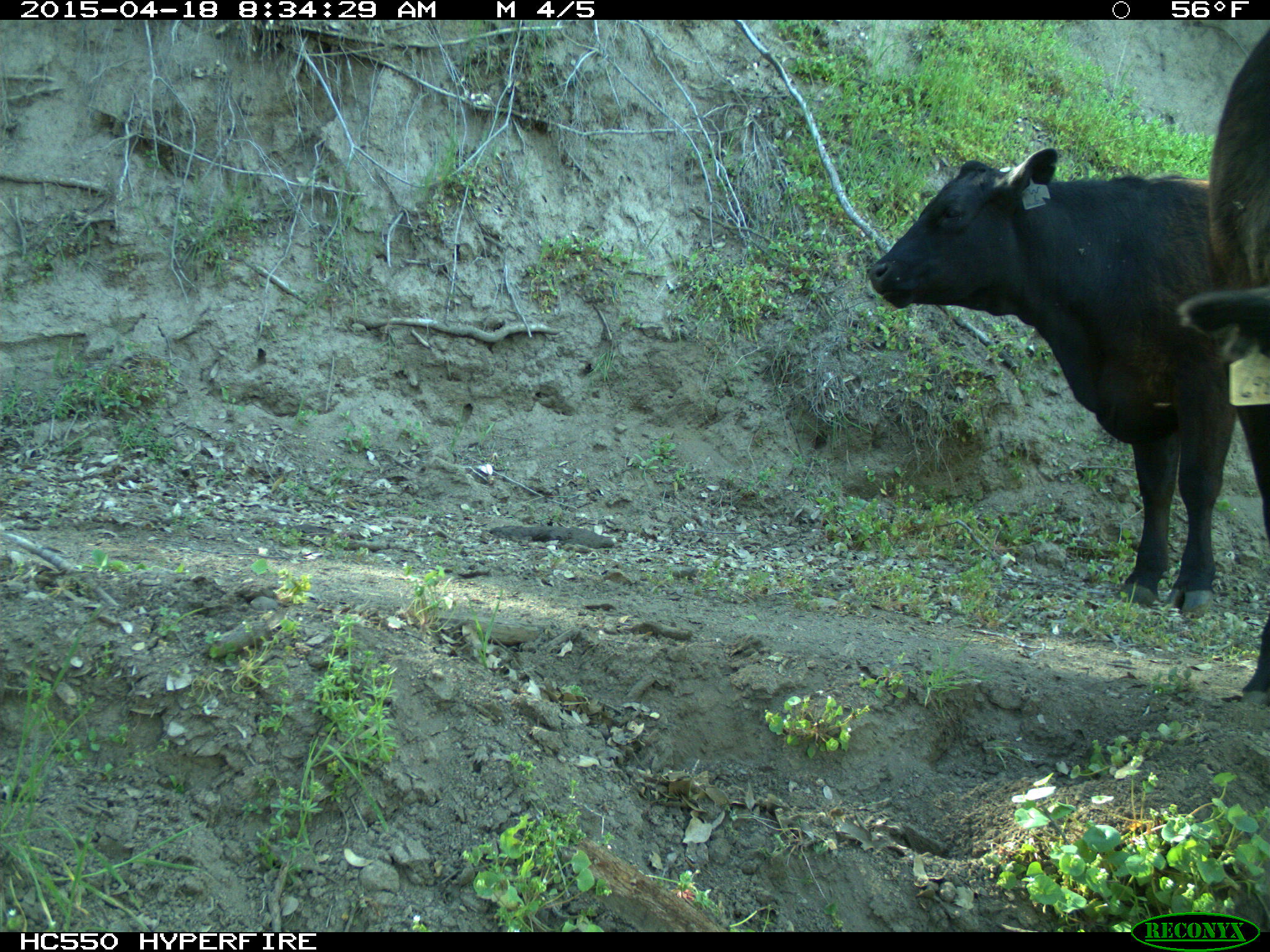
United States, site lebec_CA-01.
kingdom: Animalia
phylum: Chordata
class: Mammalia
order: Artiodactyla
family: Bovidae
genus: Bos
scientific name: Bos taurus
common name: domestic cow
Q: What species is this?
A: Bos taurus (domestic cow).